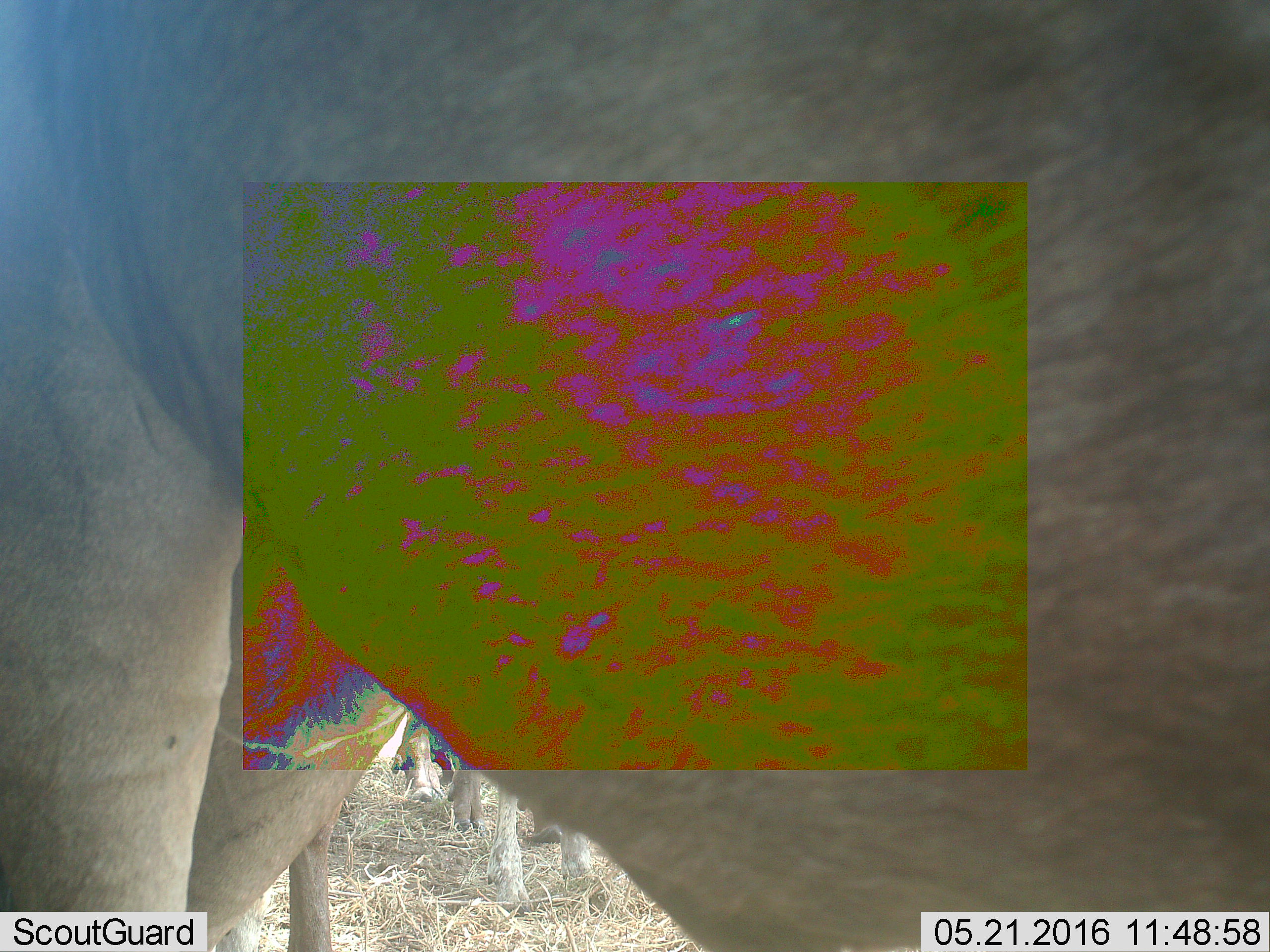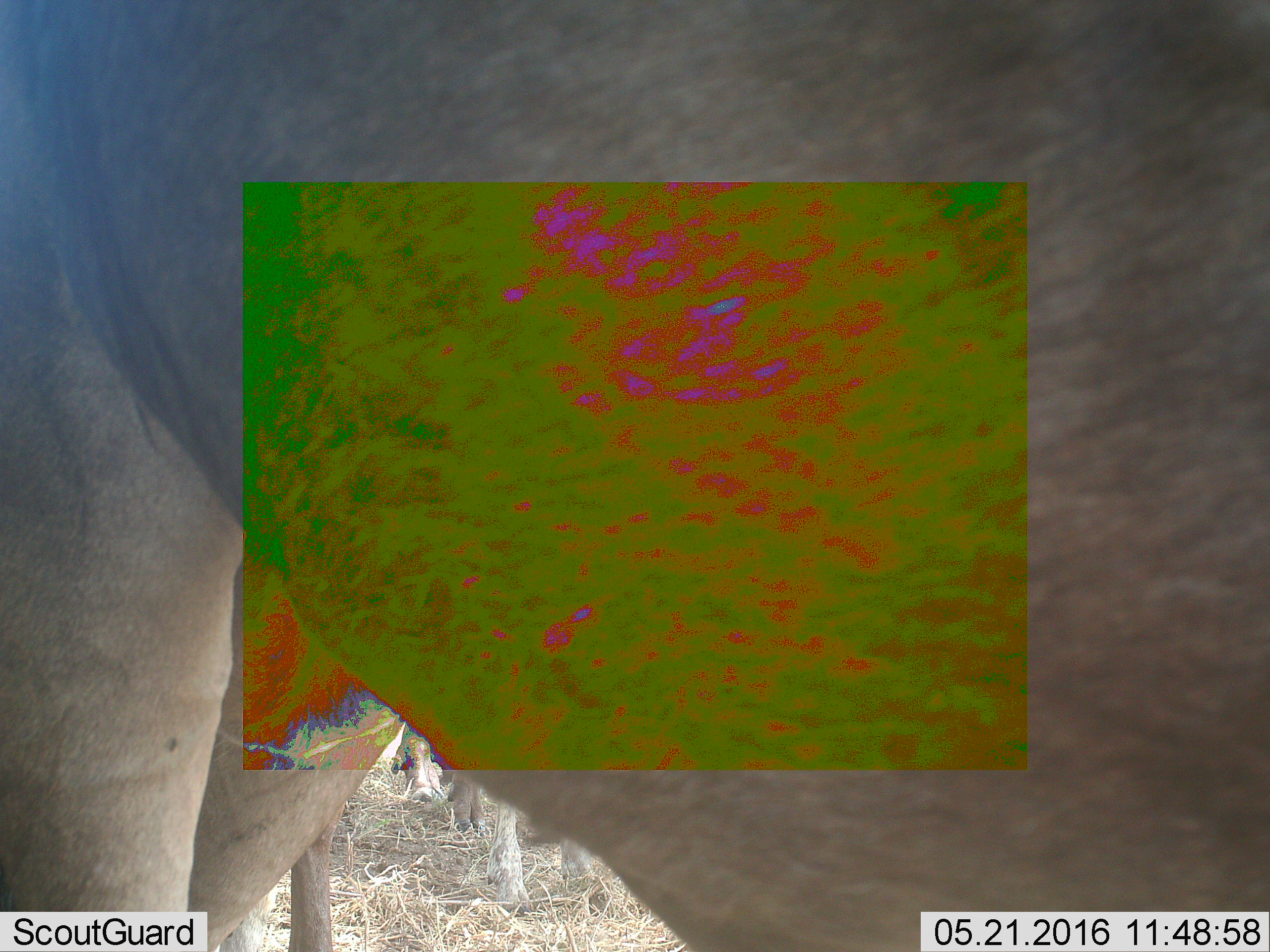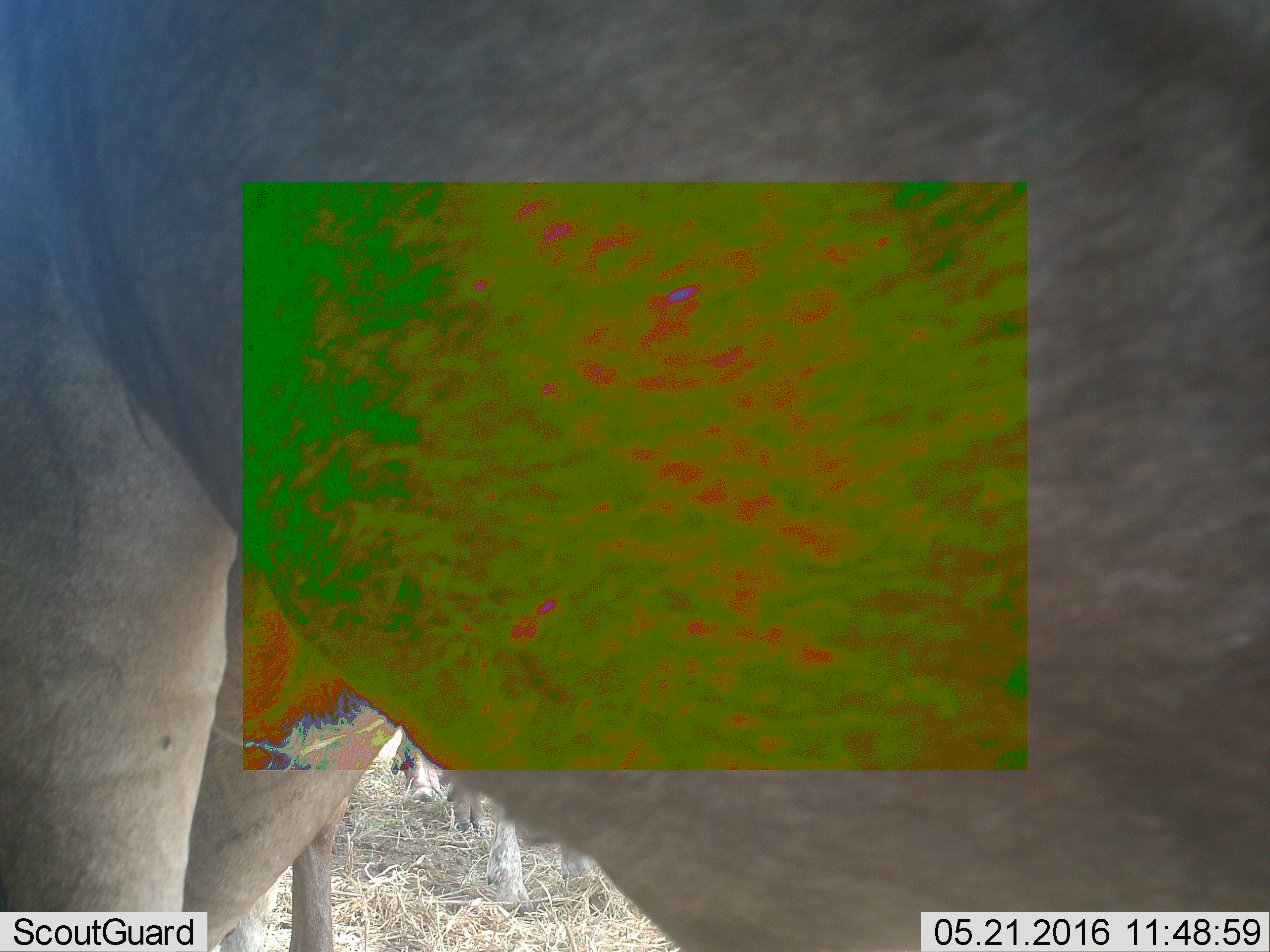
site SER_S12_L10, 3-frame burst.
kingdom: Animalia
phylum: Chordata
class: Mammalia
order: Artiodactyla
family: Bovidae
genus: Connochaetes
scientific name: Connochaetes taurinus taurinus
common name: blue wildebeest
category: wildebeestblue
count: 4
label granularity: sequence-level